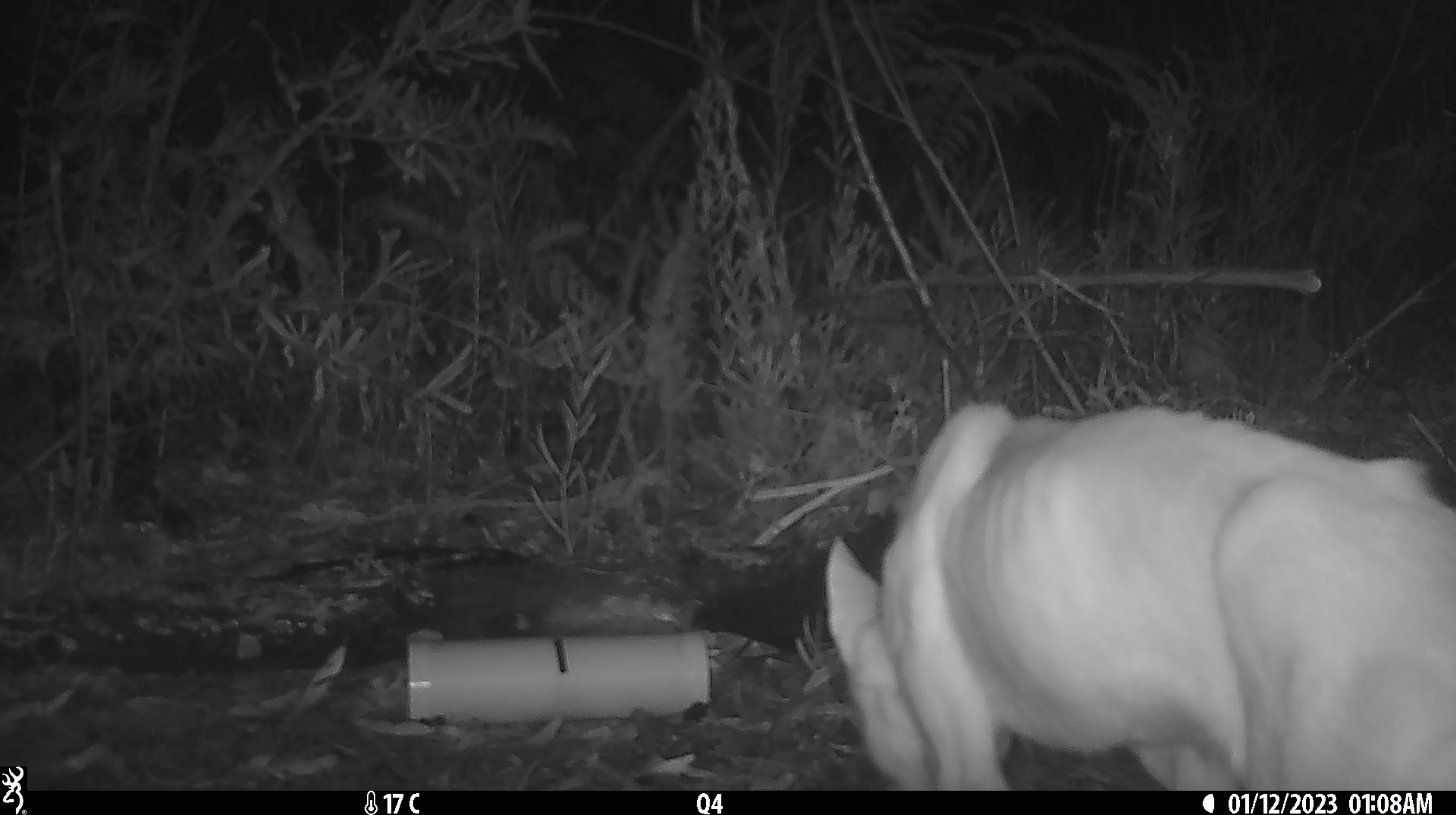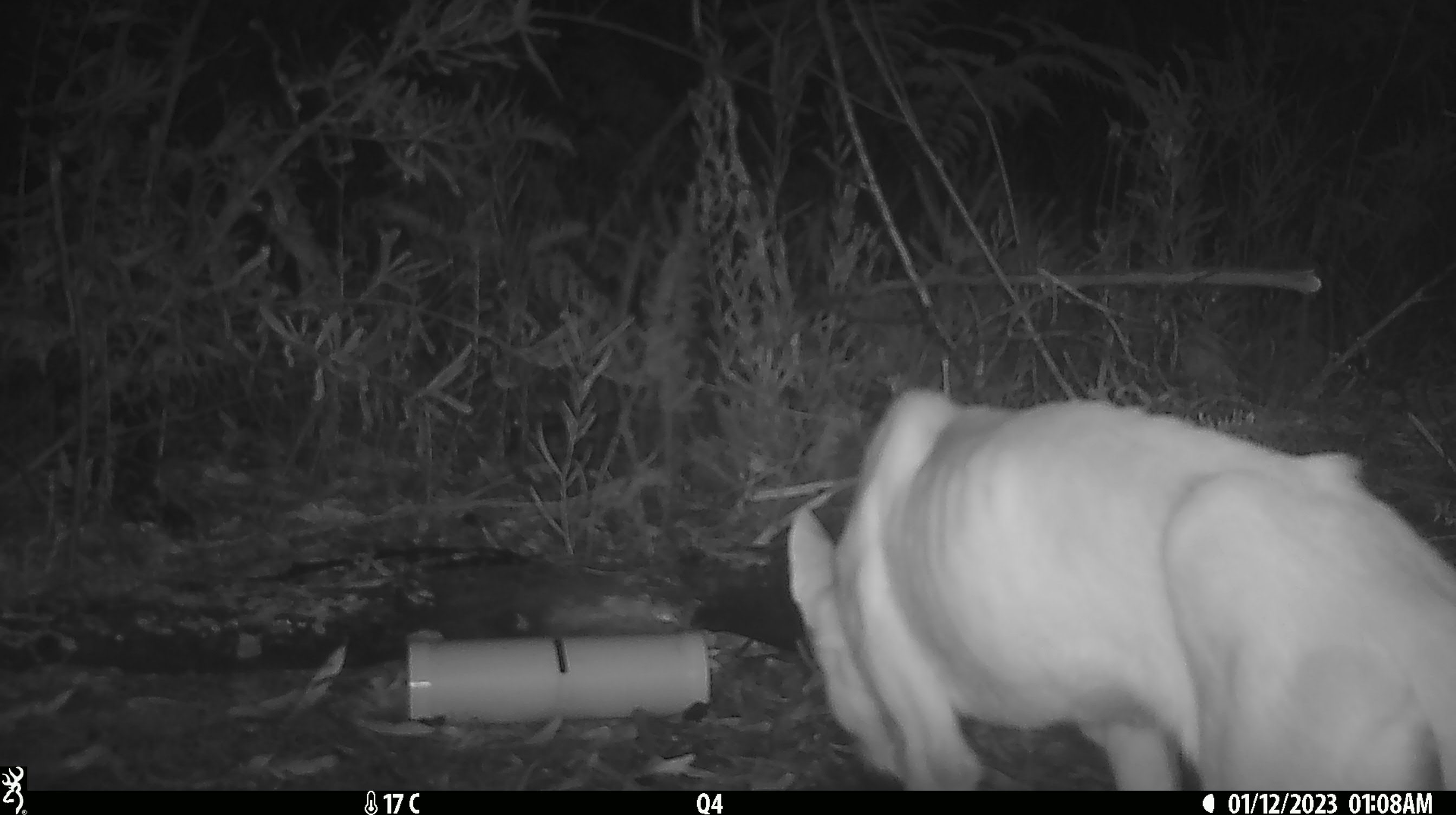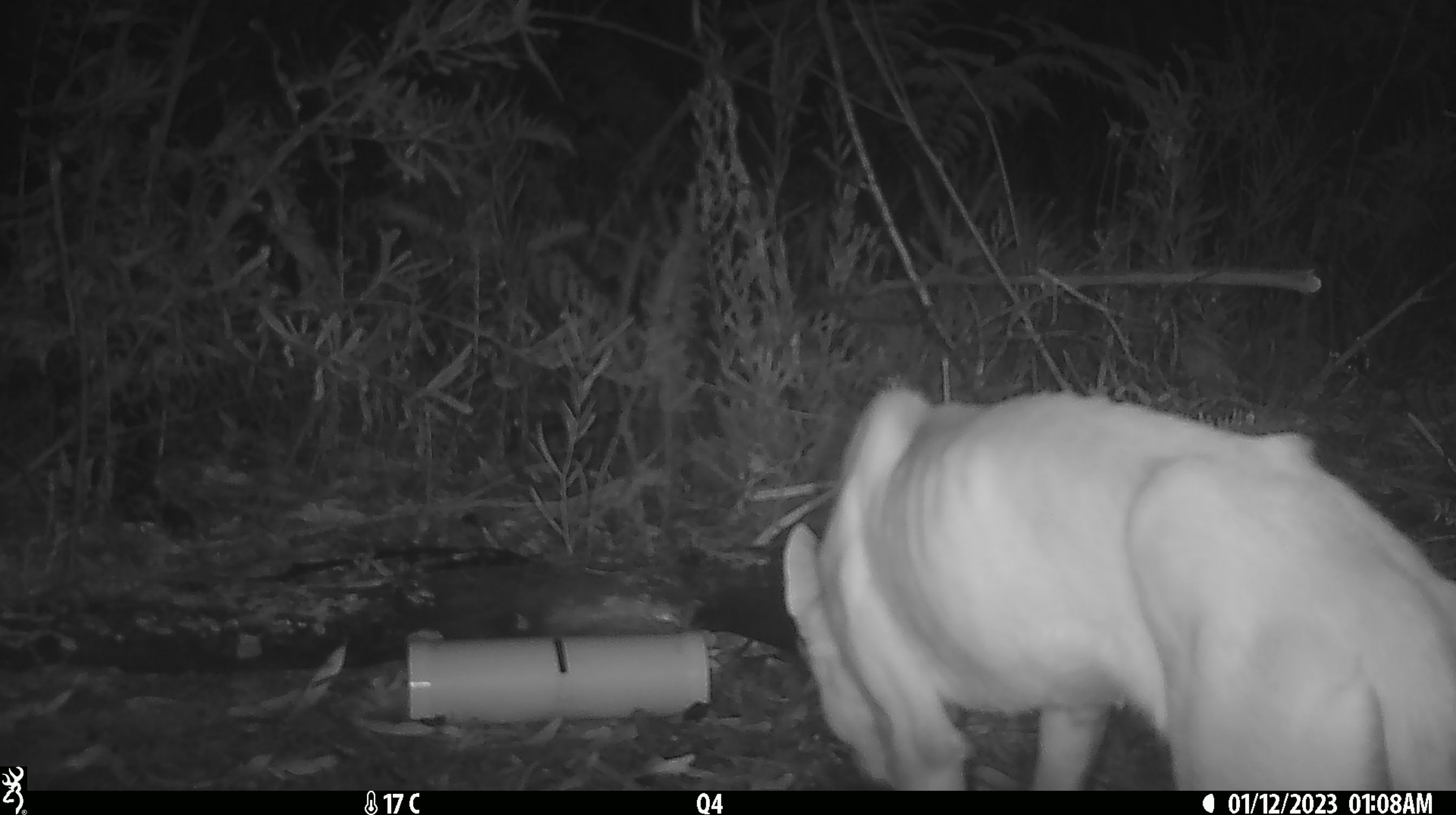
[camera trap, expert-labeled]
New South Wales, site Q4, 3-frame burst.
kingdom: Animalia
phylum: Chordata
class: Mammalia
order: Carnivora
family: Canidae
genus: Canis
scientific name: Canis familiaris dingo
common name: dingo